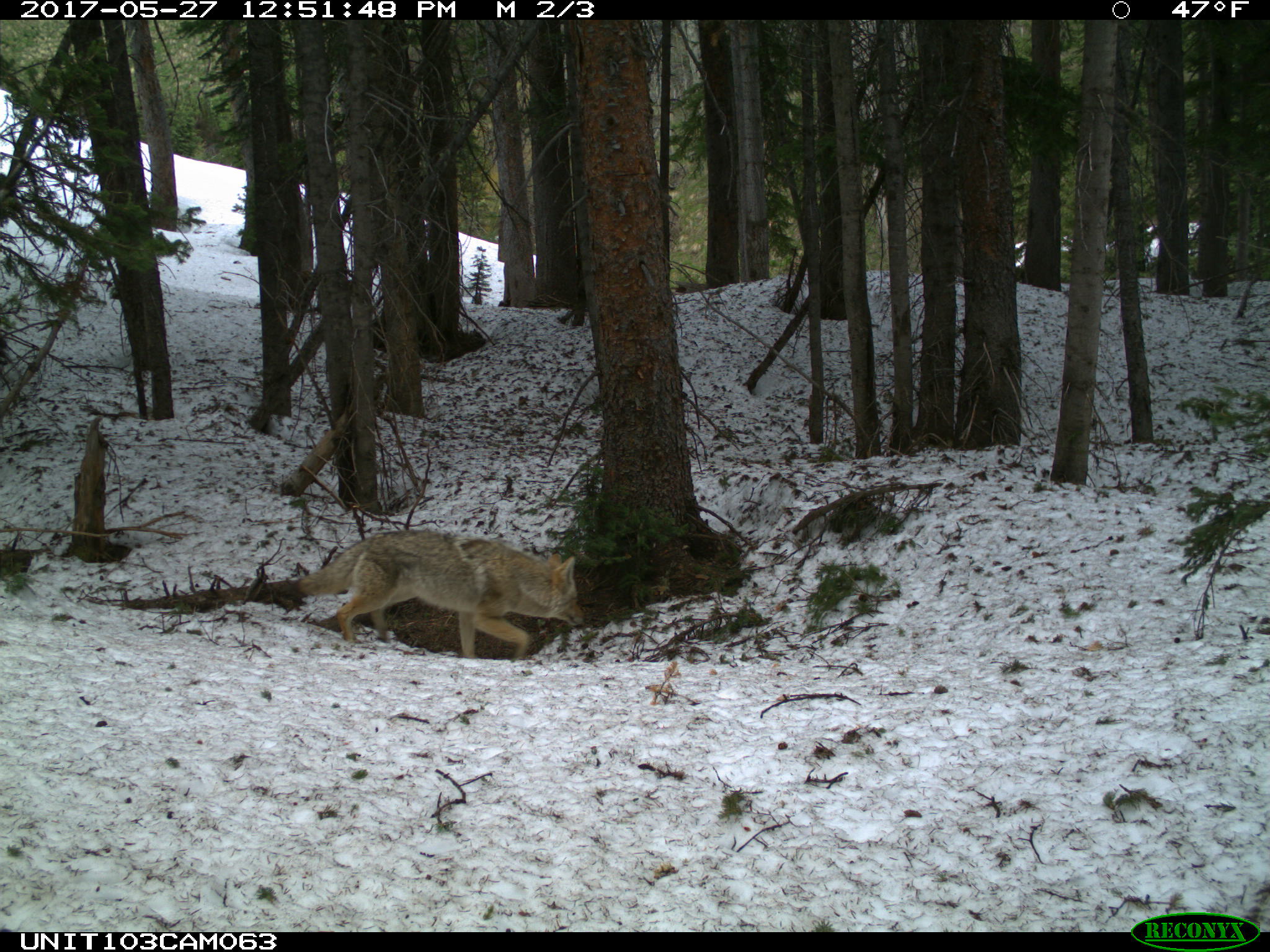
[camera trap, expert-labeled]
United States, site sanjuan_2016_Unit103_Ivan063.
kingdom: Animalia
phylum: Chordata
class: Mammalia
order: Carnivora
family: Canidae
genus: Canis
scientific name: Canis latrans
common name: coyote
Canis latrans (coyote).